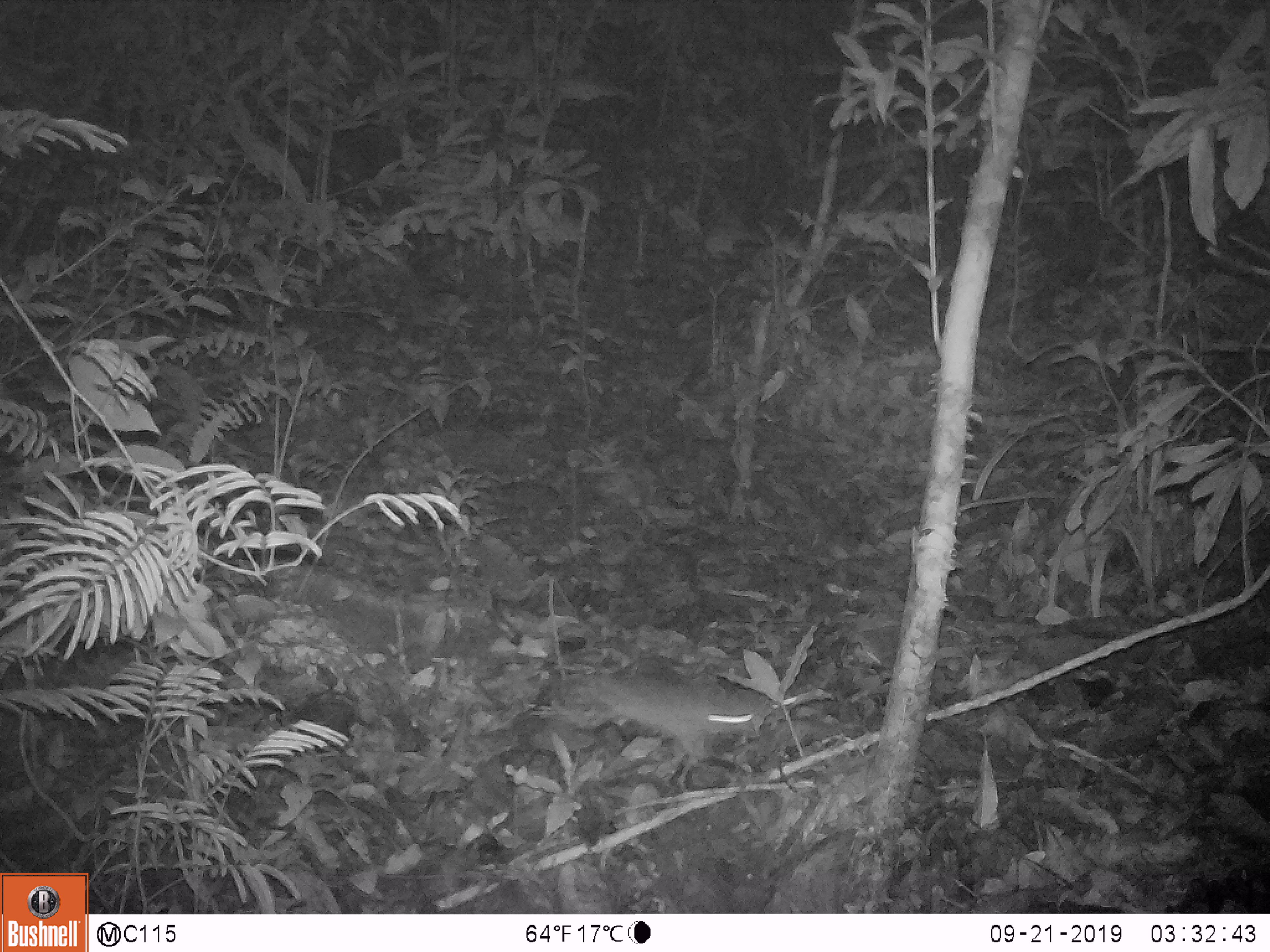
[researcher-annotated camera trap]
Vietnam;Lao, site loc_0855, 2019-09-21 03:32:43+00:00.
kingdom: Animalia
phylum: Chordata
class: Mammalia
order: Rodentia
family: Muridae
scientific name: Muridae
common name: old-world mice and rats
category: unidentified murid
Unidentified murid (old-world mice and rats) (Muridae). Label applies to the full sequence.